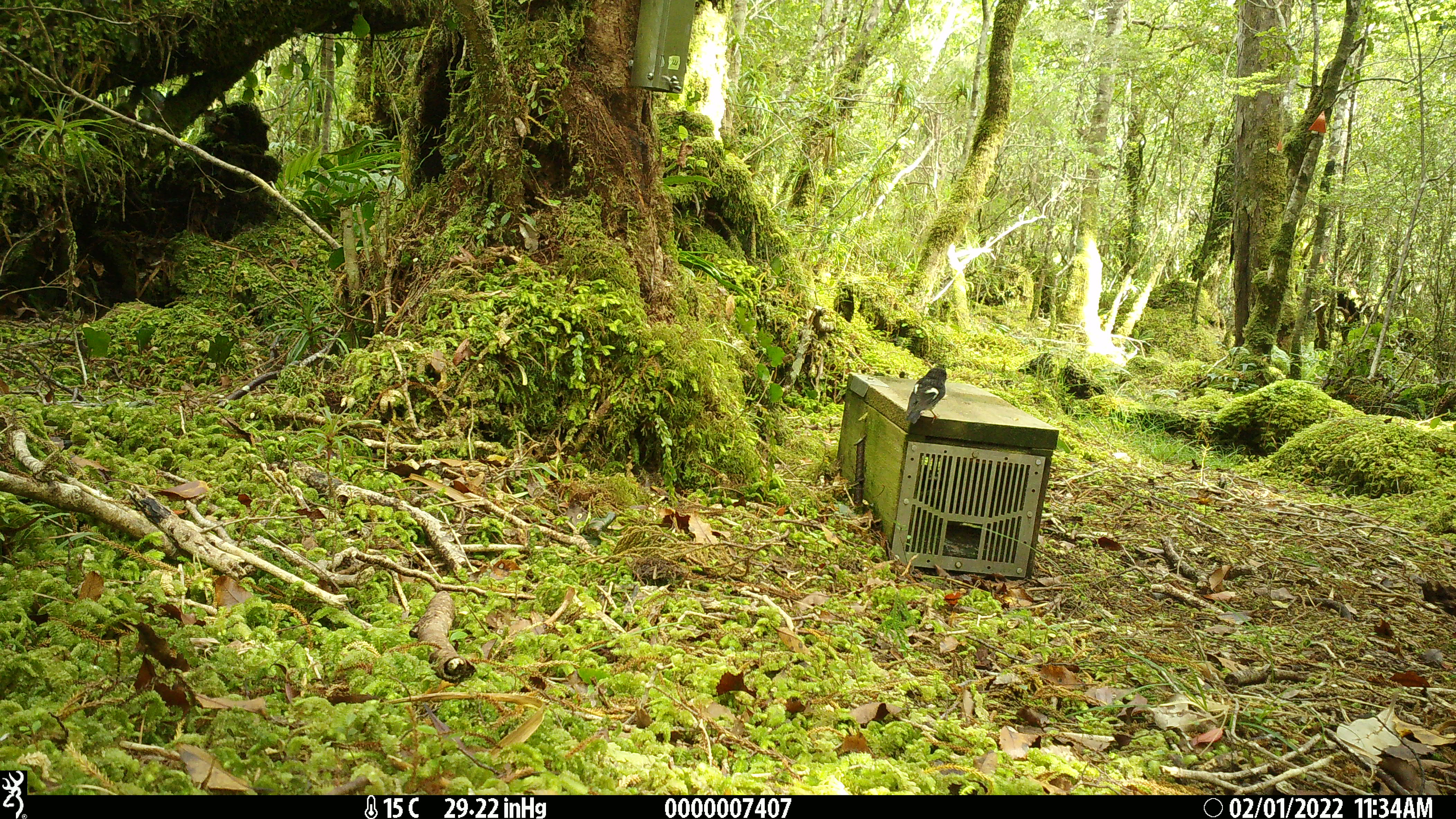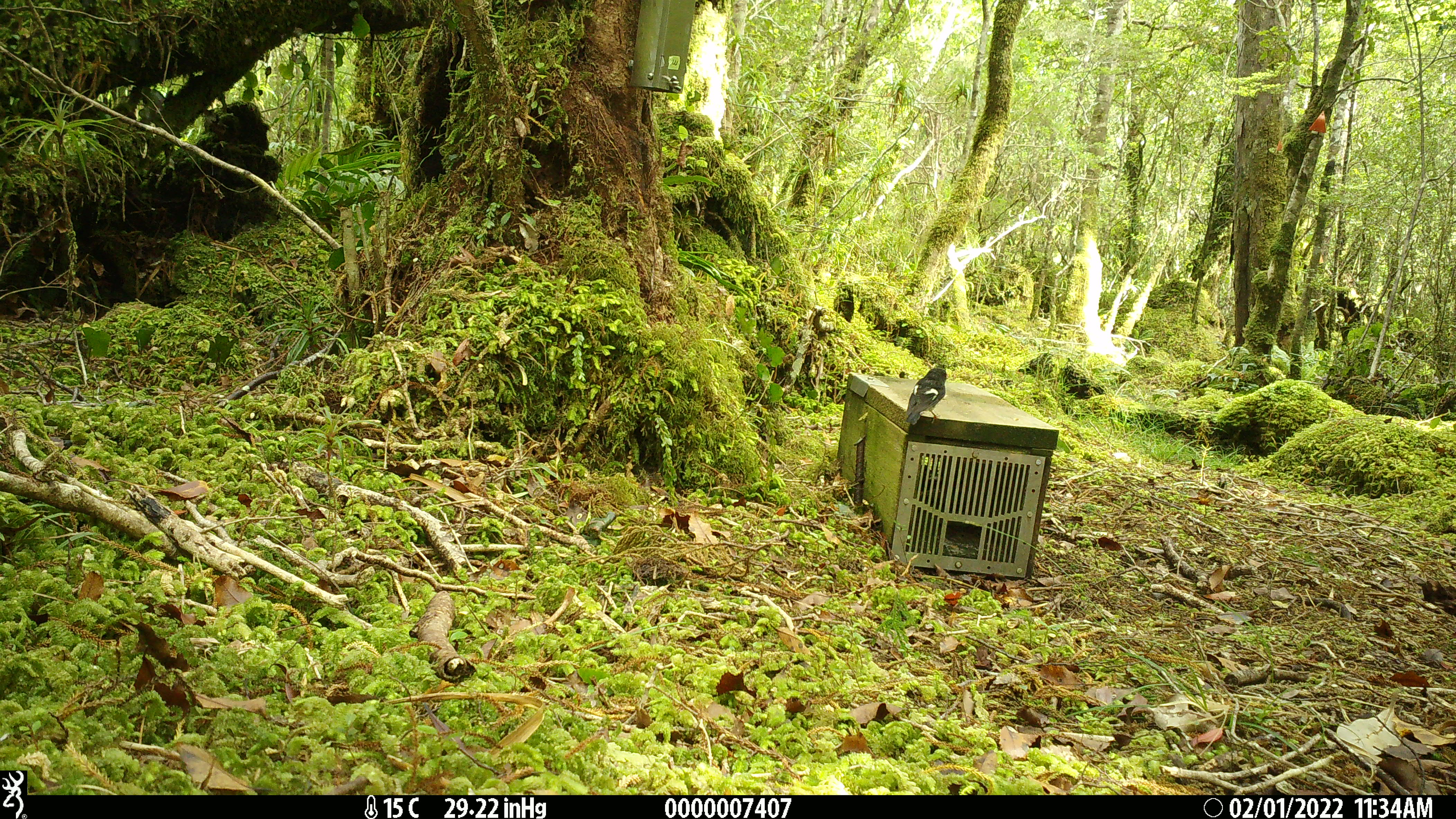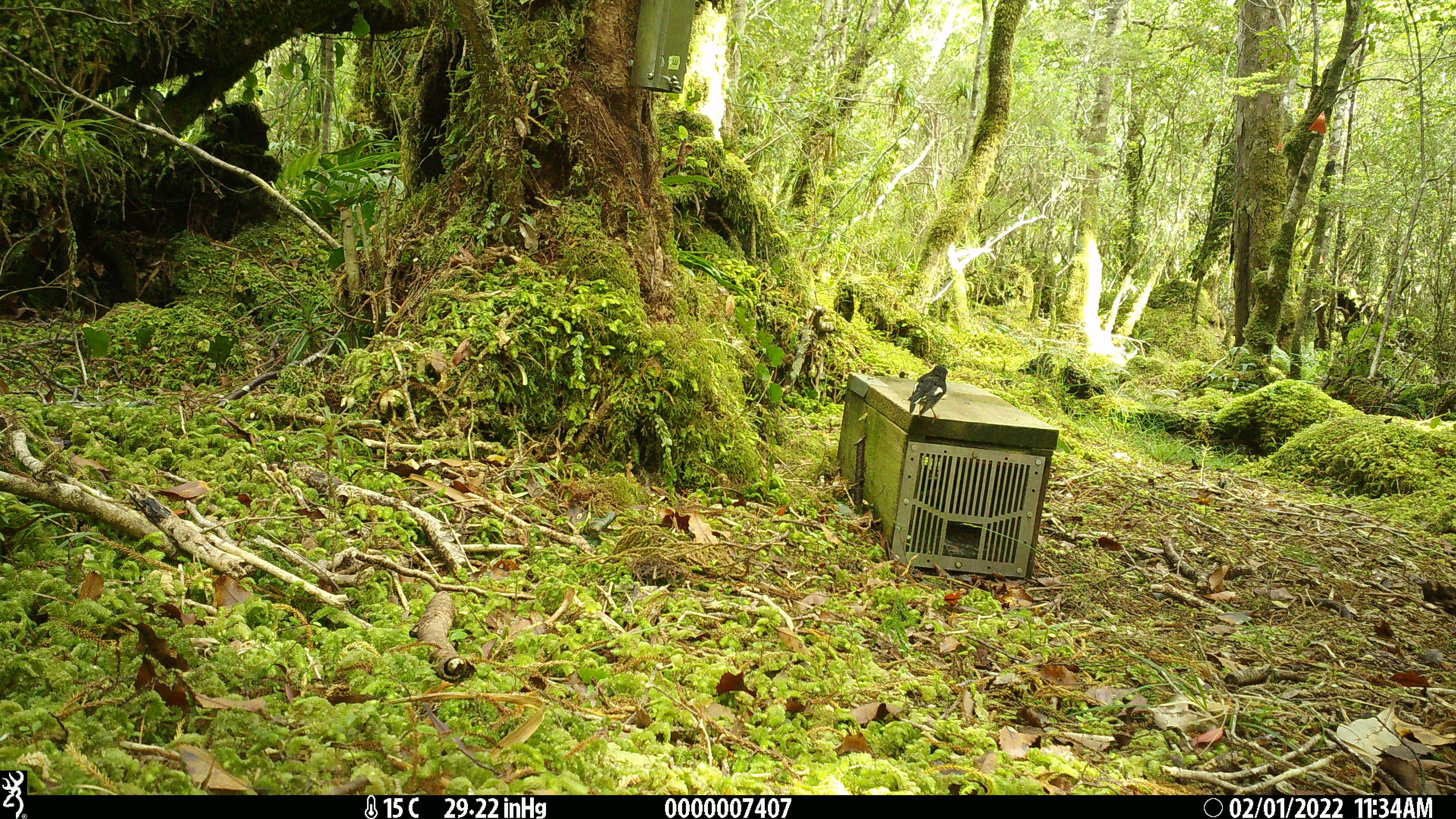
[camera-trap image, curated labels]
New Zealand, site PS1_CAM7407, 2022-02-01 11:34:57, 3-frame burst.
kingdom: Animalia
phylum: Chordata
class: Aves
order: Passeriformes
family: Petroicidae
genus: Petroica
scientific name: Petroica macrocephala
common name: tomtit